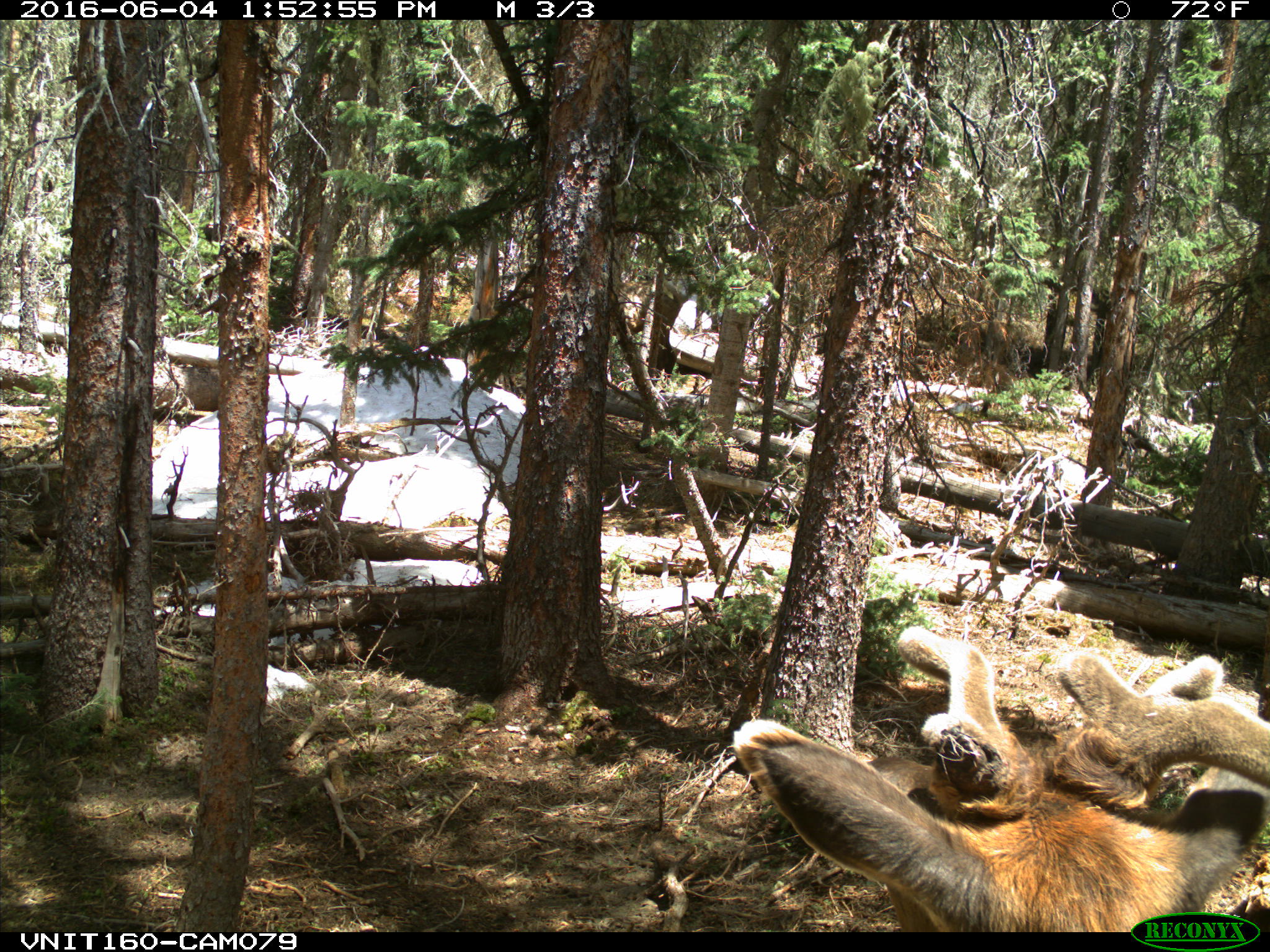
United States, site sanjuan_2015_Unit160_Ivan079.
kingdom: Animalia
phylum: Chordata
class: Mammalia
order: Artiodactyla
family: Cervidae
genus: Cervus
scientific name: Cervus elaphus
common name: red deer